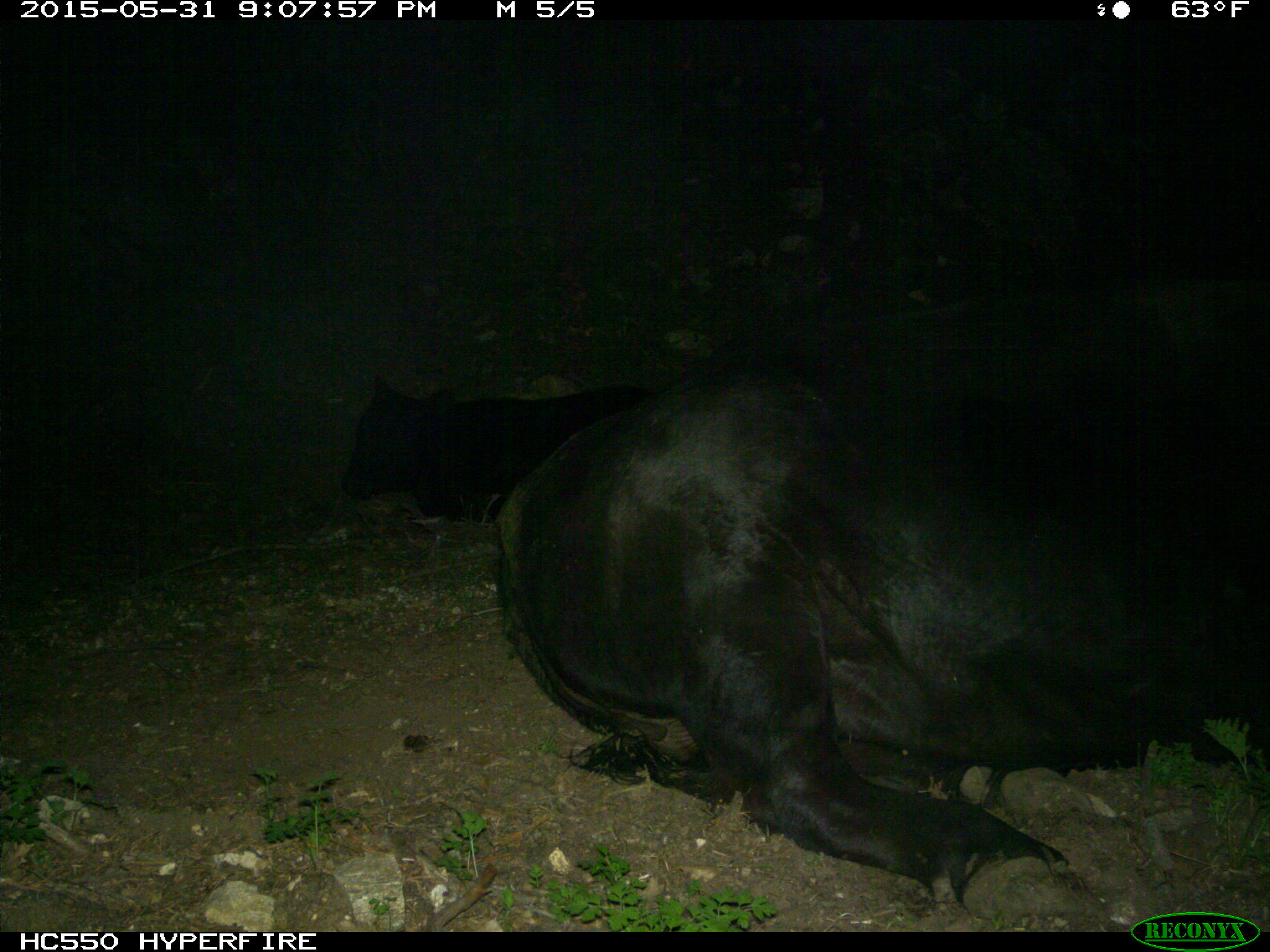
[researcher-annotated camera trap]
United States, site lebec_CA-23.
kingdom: Animalia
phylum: Chordata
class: Mammalia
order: Artiodactyla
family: Bovidae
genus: Bos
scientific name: Bos taurus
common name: domestic cow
Bos taurus (domestic cow).